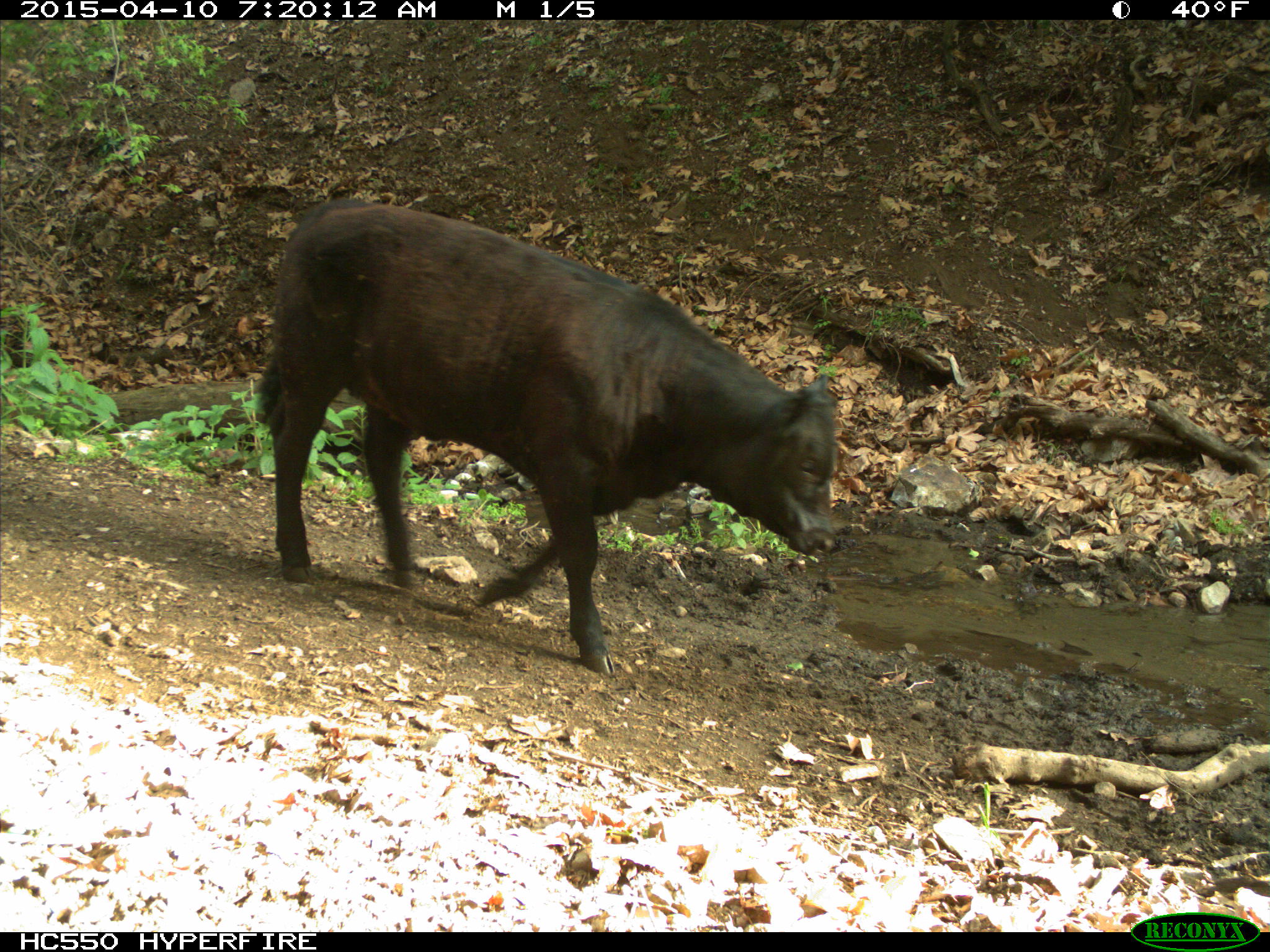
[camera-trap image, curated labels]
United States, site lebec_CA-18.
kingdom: Animalia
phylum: Chordata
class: Mammalia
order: Artiodactyla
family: Bovidae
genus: Bos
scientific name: Bos taurus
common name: domestic cow